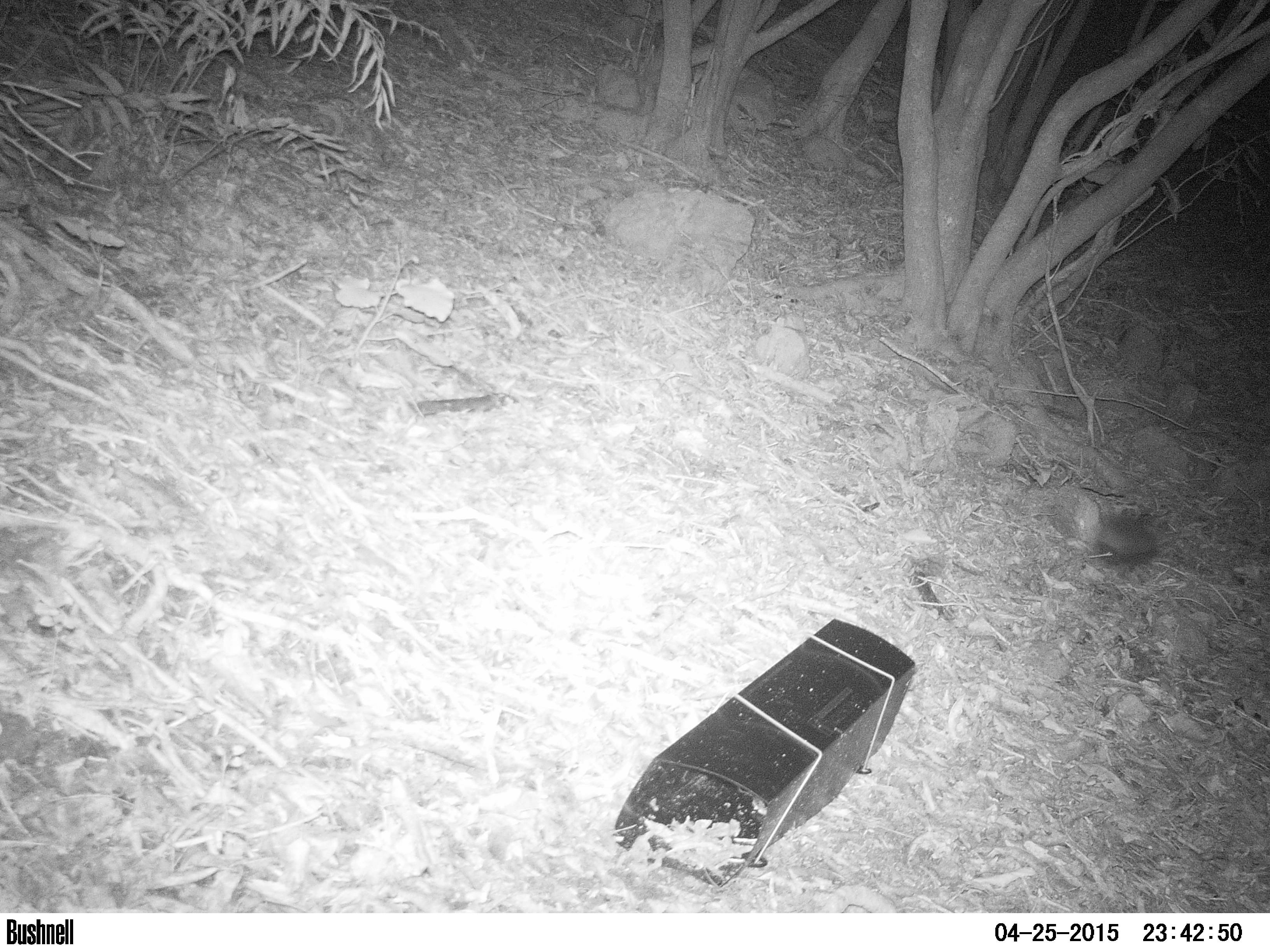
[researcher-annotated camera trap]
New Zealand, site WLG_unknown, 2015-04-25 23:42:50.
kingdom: Animalia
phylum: Chordata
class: Mammalia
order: Eulipotyphla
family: Erinaceidae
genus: Erinaceus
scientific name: Erinaceus europaeus europaeus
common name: european hedgehog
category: hedgehog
Hedgehog (european hedgehog) (Erinaceus europaeus europaeus).